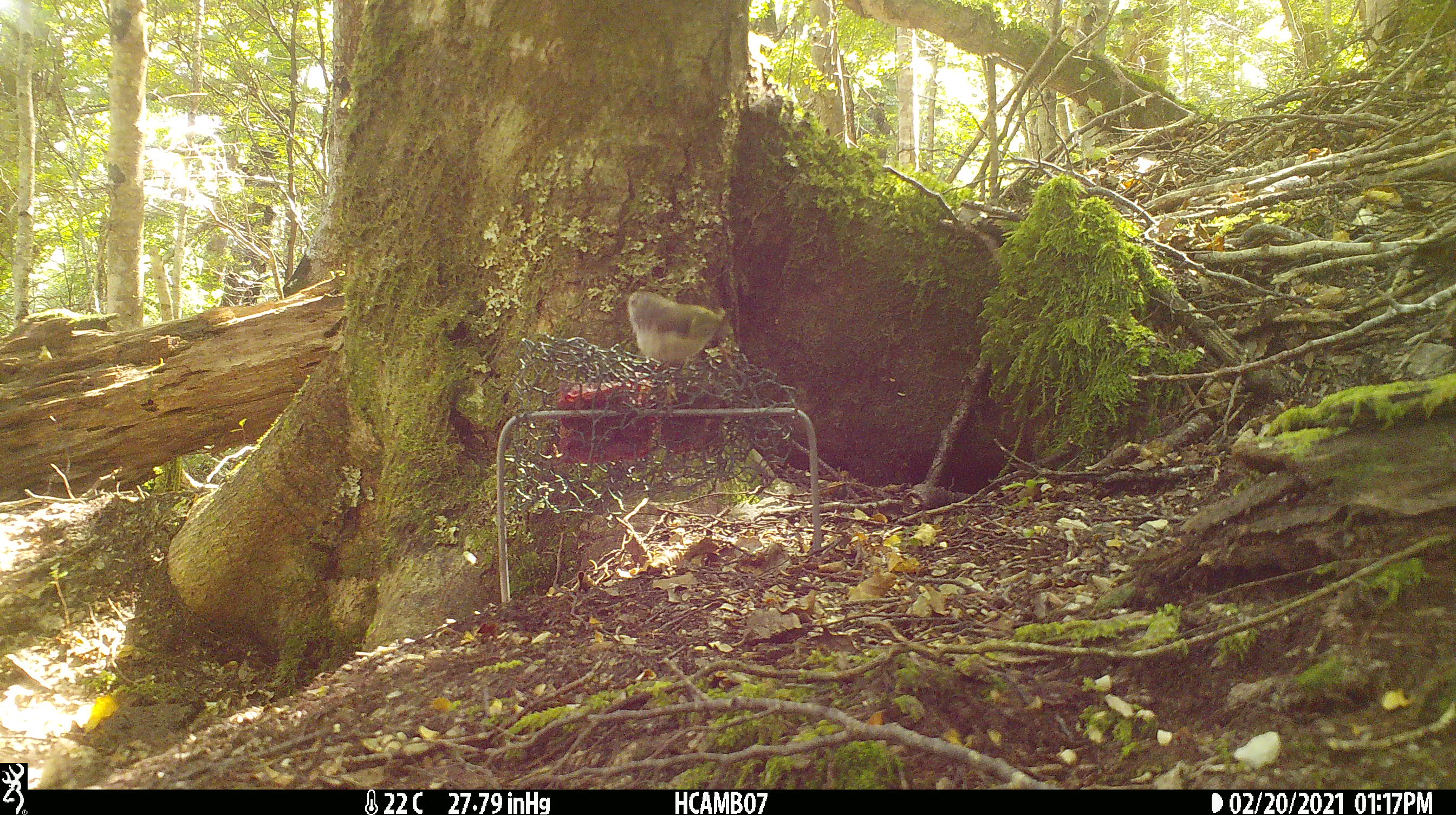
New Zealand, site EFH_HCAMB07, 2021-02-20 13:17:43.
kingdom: Animalia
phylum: Chordata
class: Aves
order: Passeriformes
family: Acanthisittidae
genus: Acanthisitta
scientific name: Acanthisitta chloris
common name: rifleman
Rifleman (Acanthisitta chloris).